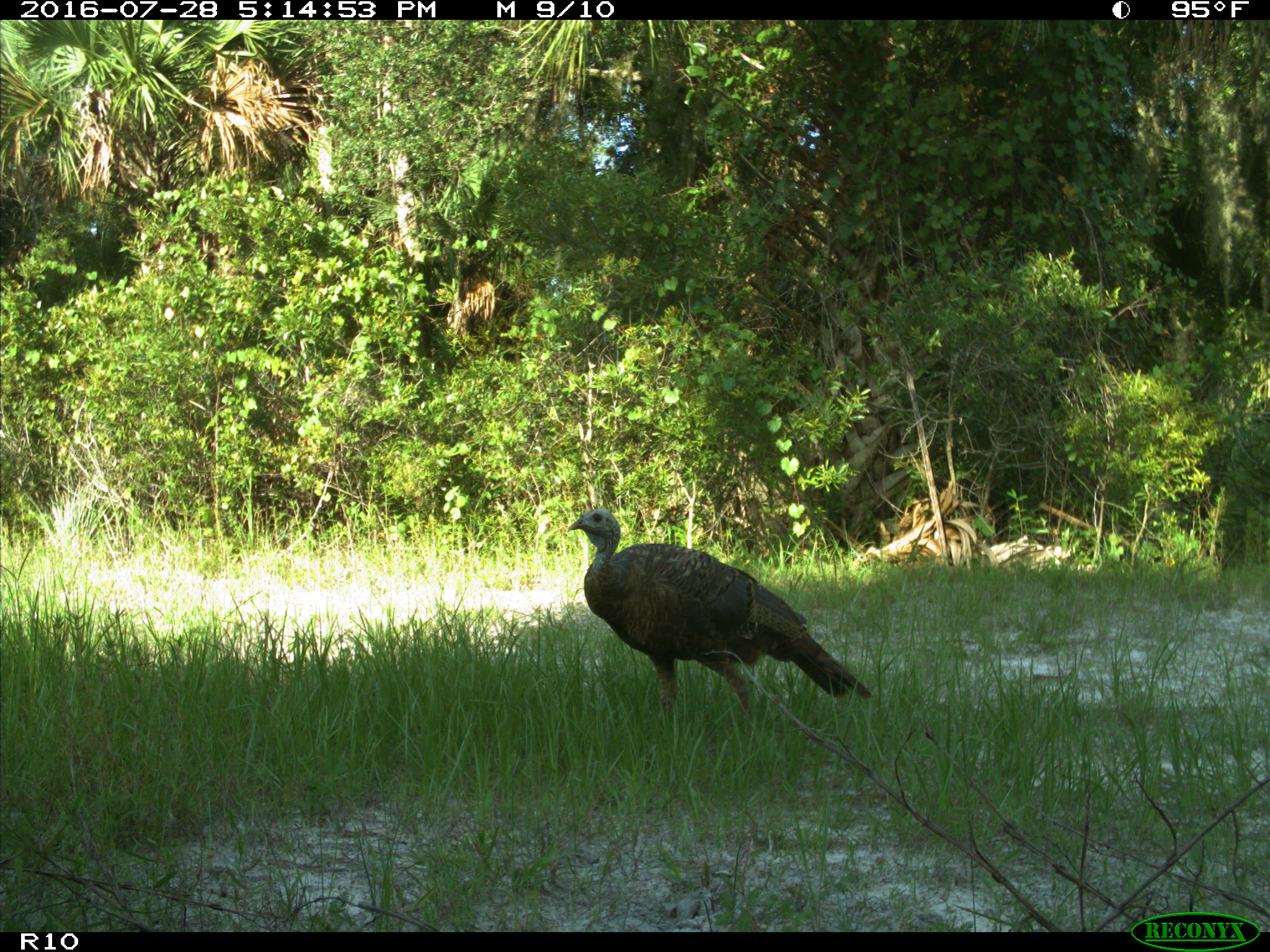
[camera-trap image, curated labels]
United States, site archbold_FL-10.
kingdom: Animalia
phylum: Chordata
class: Aves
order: Galliformes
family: Phasianidae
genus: Meleagris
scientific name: Meleagris gallopavo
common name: wild turkey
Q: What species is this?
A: Meleagris gallopavo (wild turkey).